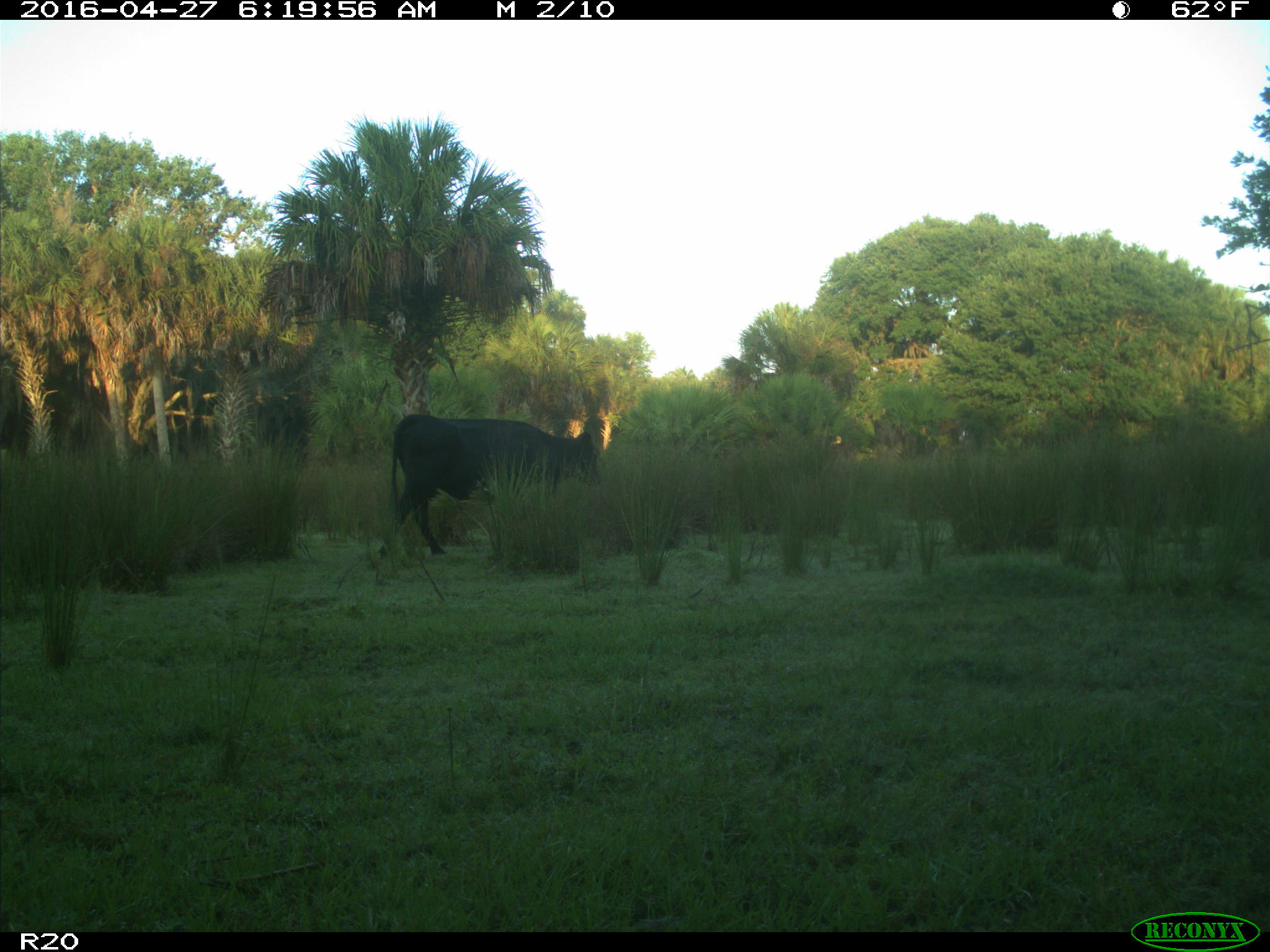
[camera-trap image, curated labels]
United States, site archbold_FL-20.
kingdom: Animalia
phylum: Chordata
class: Mammalia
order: Artiodactyla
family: Bovidae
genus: Bos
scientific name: Bos taurus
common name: domestic cow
Bos taurus (domestic cow).